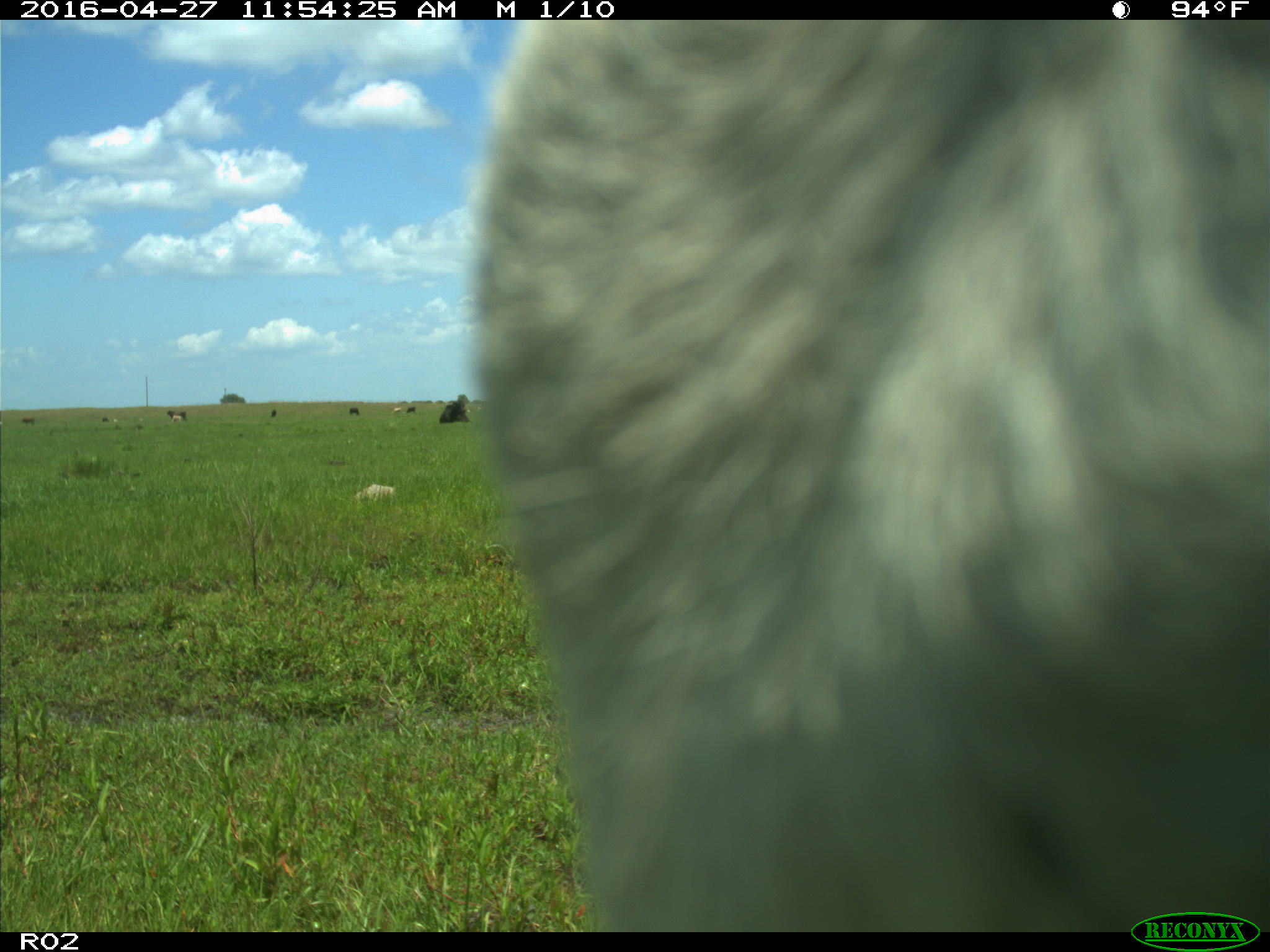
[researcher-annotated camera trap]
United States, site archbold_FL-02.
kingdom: Animalia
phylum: Chordata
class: Mammalia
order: Artiodactyla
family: Bovidae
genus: Bos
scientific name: Bos taurus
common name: domestic cow